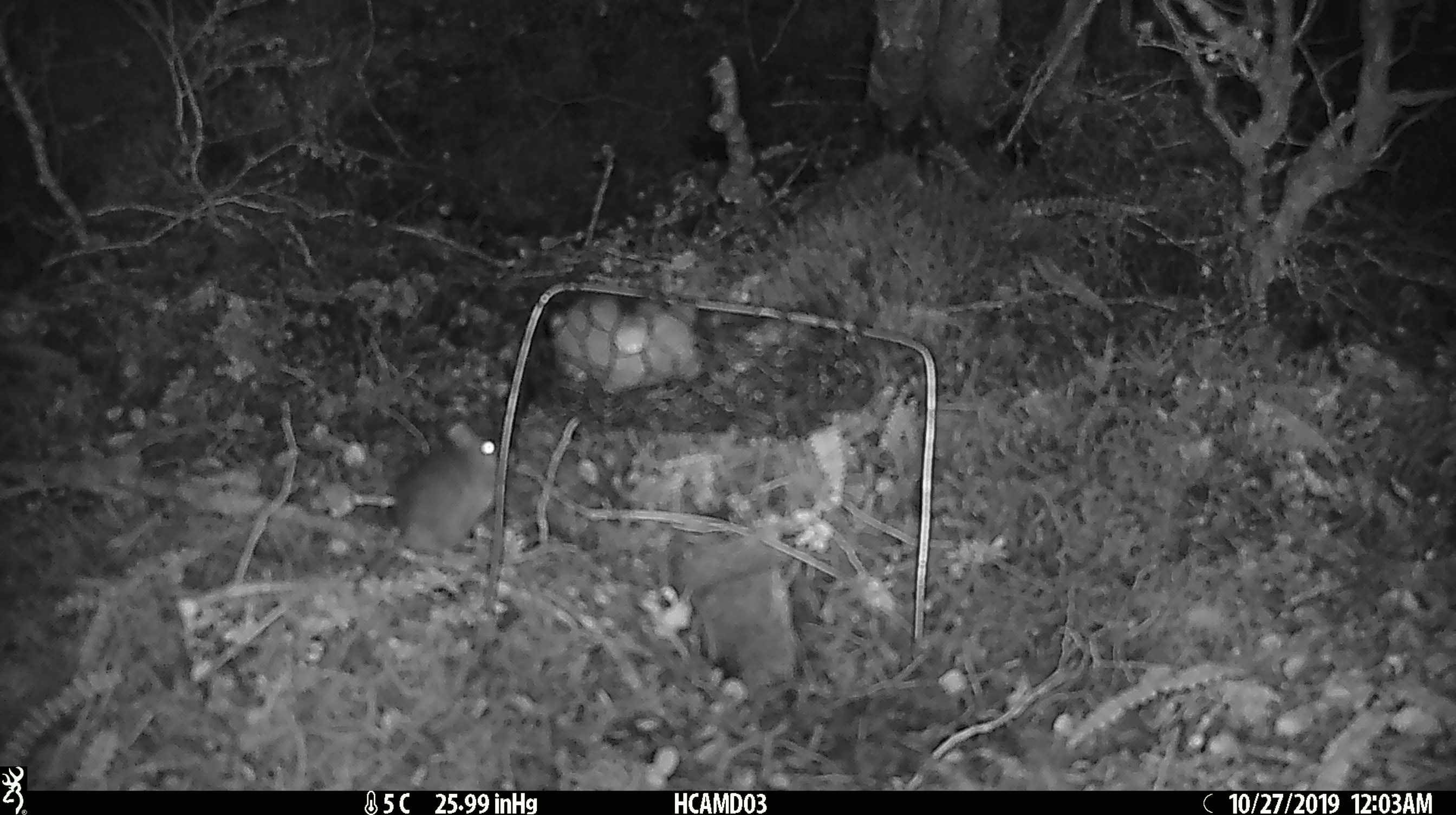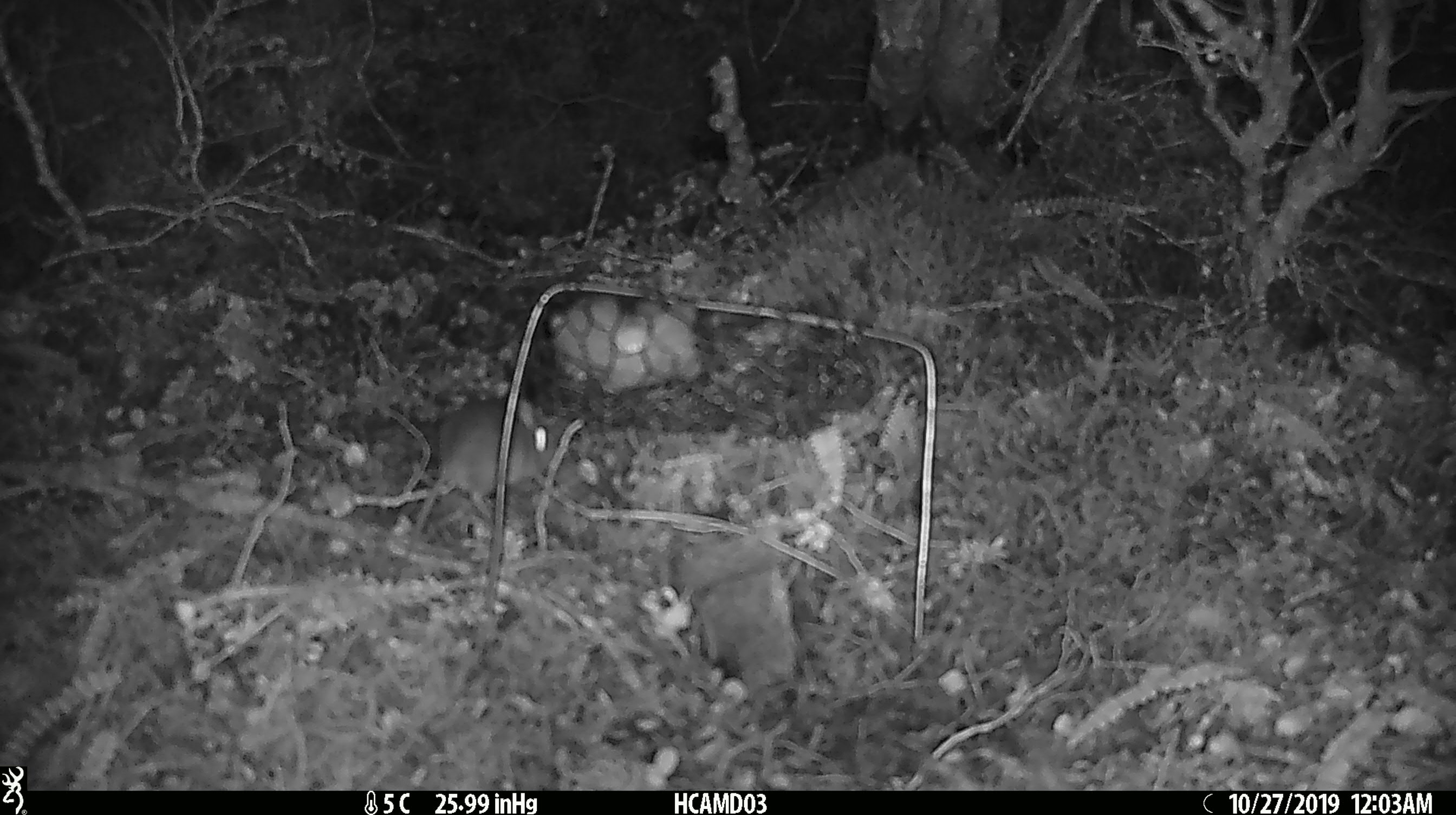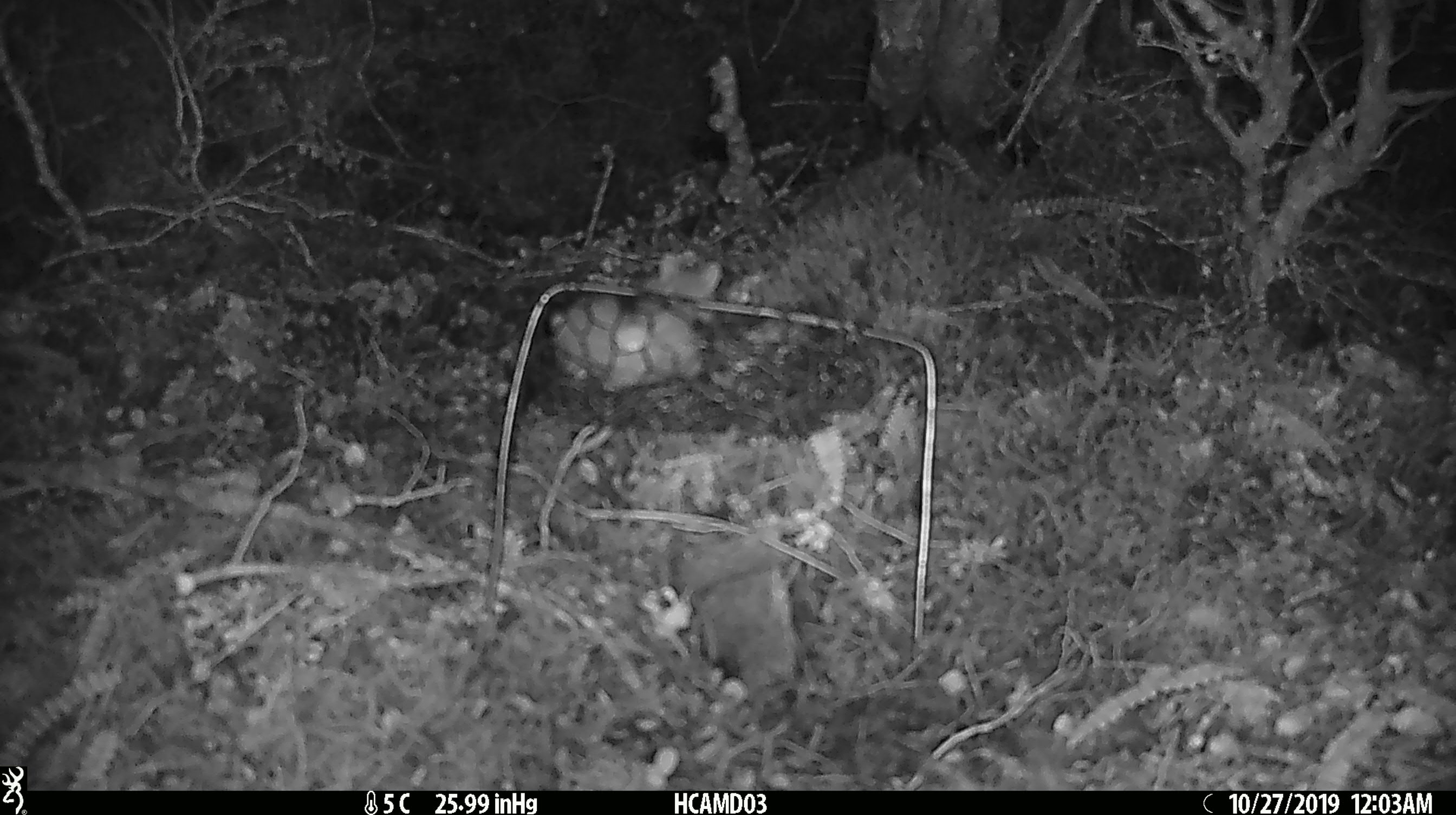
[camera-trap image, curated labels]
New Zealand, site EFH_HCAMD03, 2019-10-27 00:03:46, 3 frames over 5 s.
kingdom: Animalia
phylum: Chordata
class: Mammalia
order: Rodentia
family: Muridae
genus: Mus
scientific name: Mus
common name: mouse